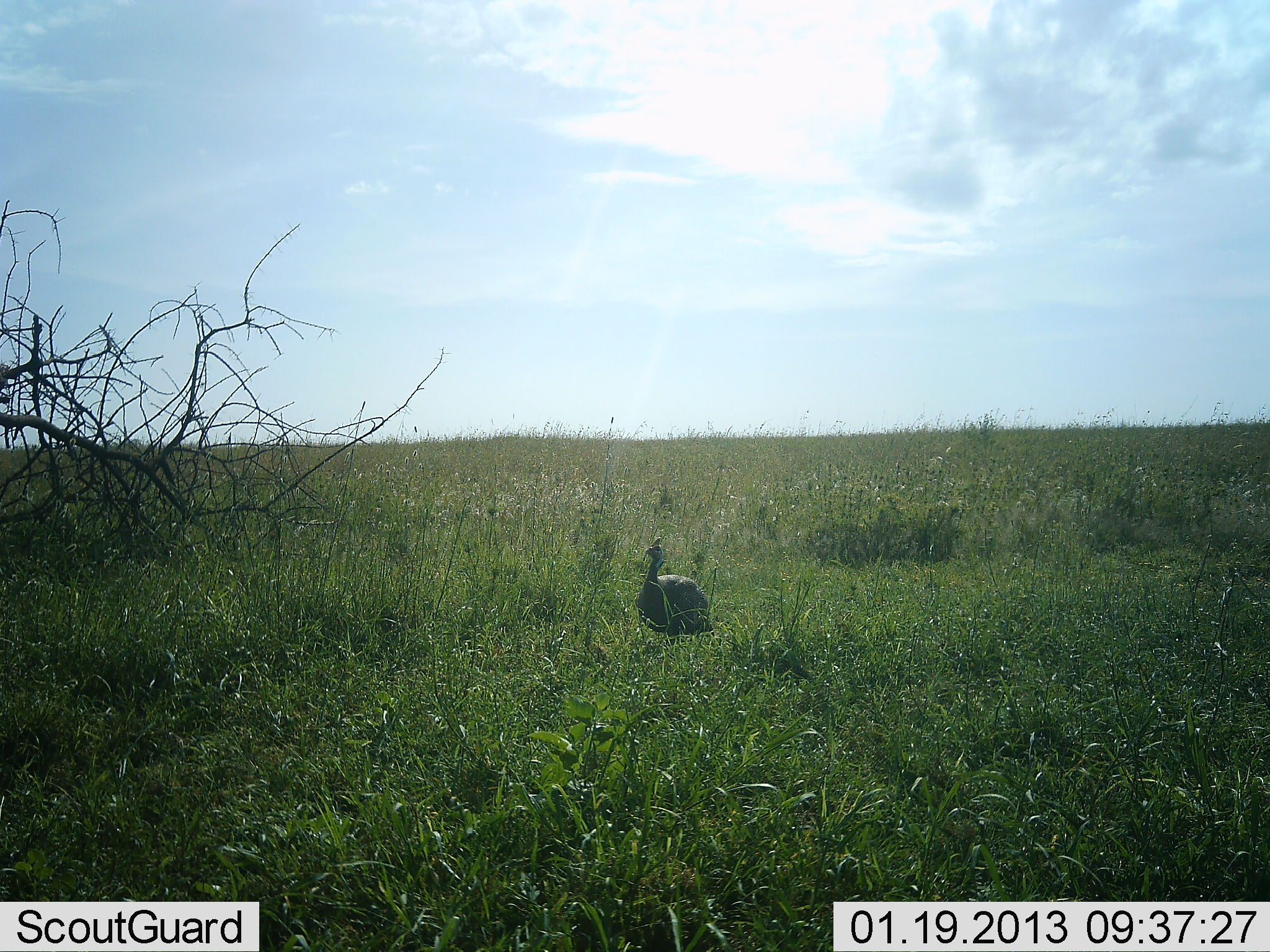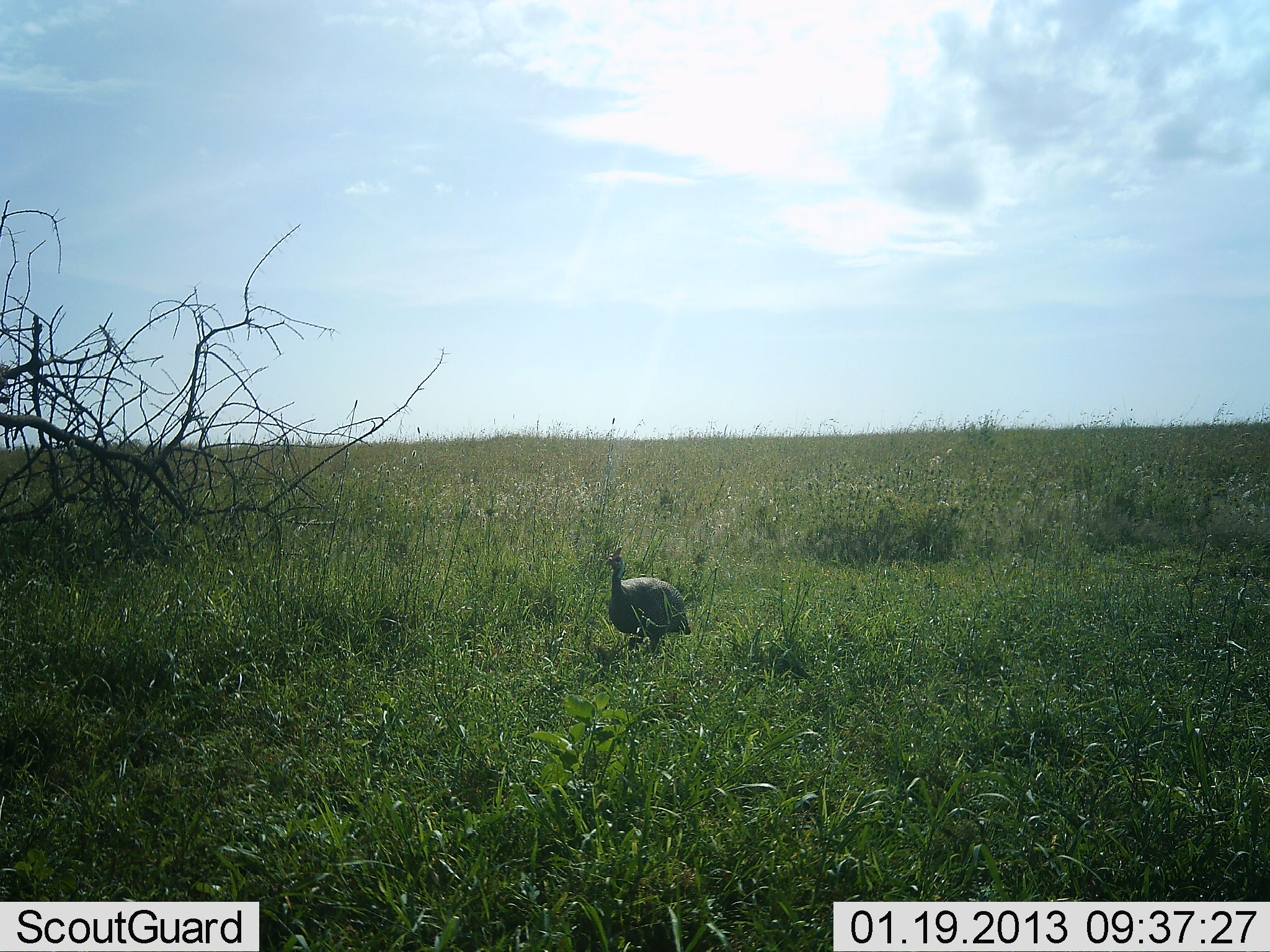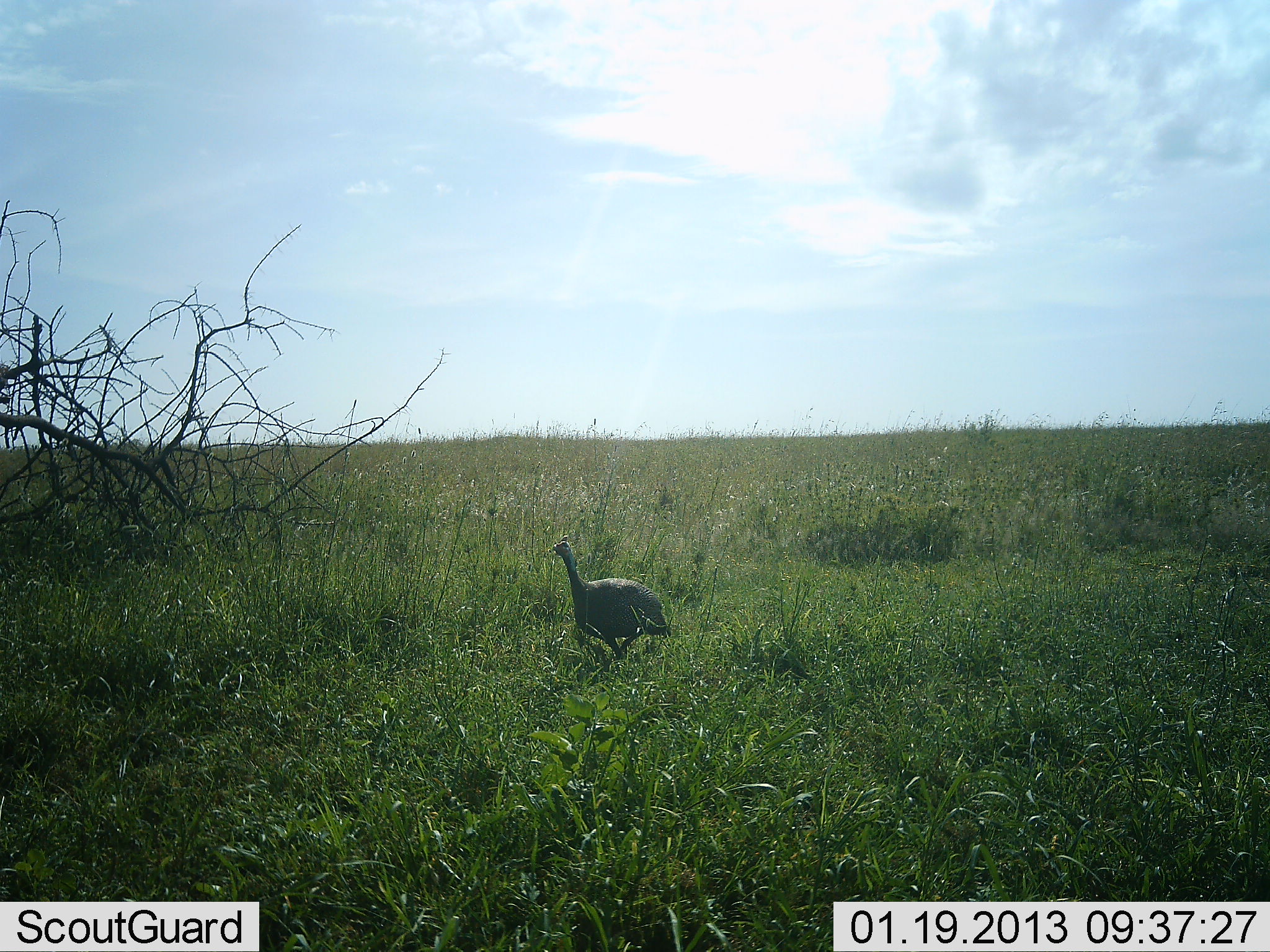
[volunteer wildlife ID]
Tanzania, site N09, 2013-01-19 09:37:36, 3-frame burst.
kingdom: Animalia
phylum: Chordata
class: Aves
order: Galliformes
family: Numididae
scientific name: Numididae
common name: guinea fowl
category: guineafowl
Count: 1.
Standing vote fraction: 4%.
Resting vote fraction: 0%.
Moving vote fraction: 96%.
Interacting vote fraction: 0%.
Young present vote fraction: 0%.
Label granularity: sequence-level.